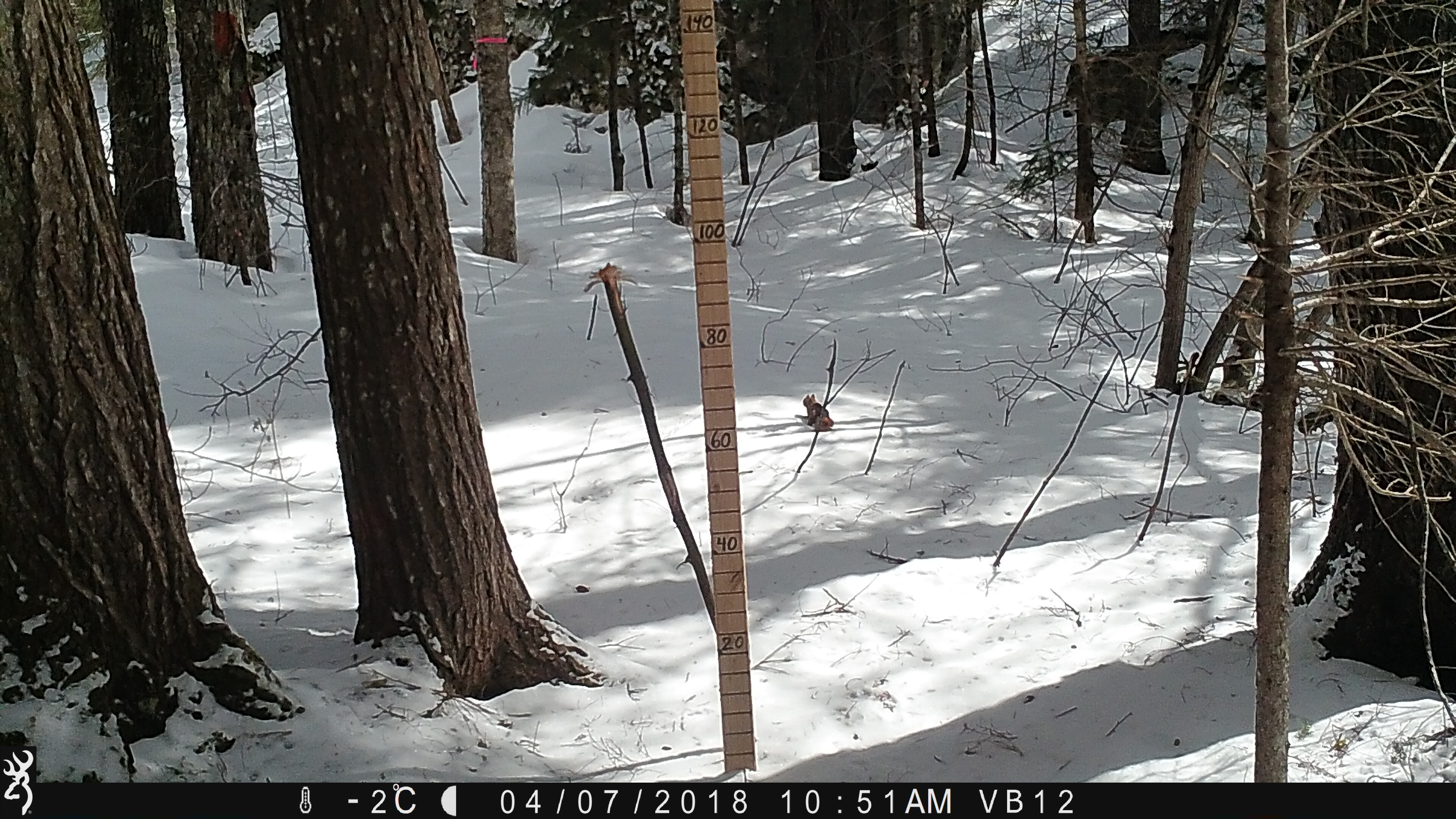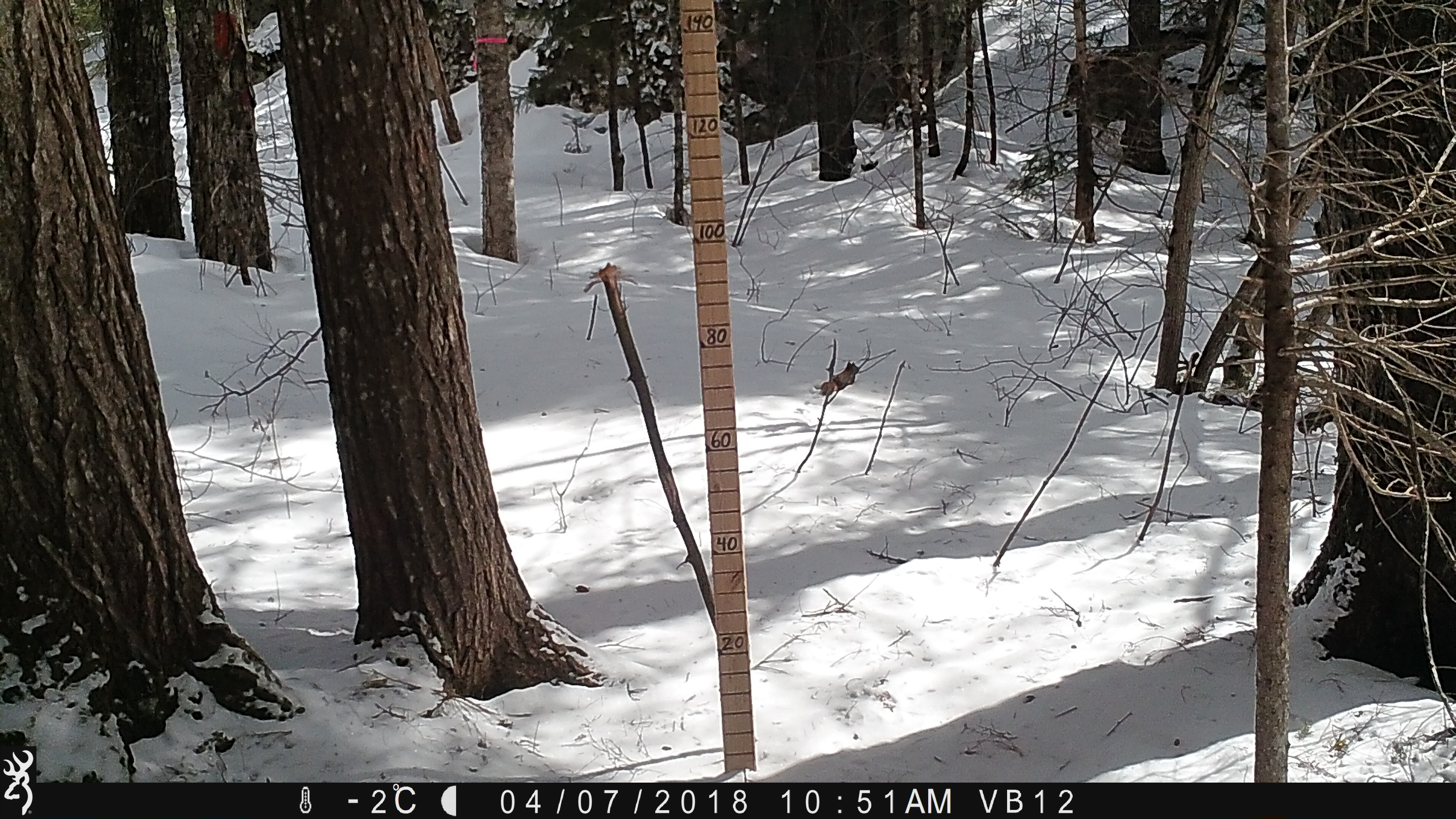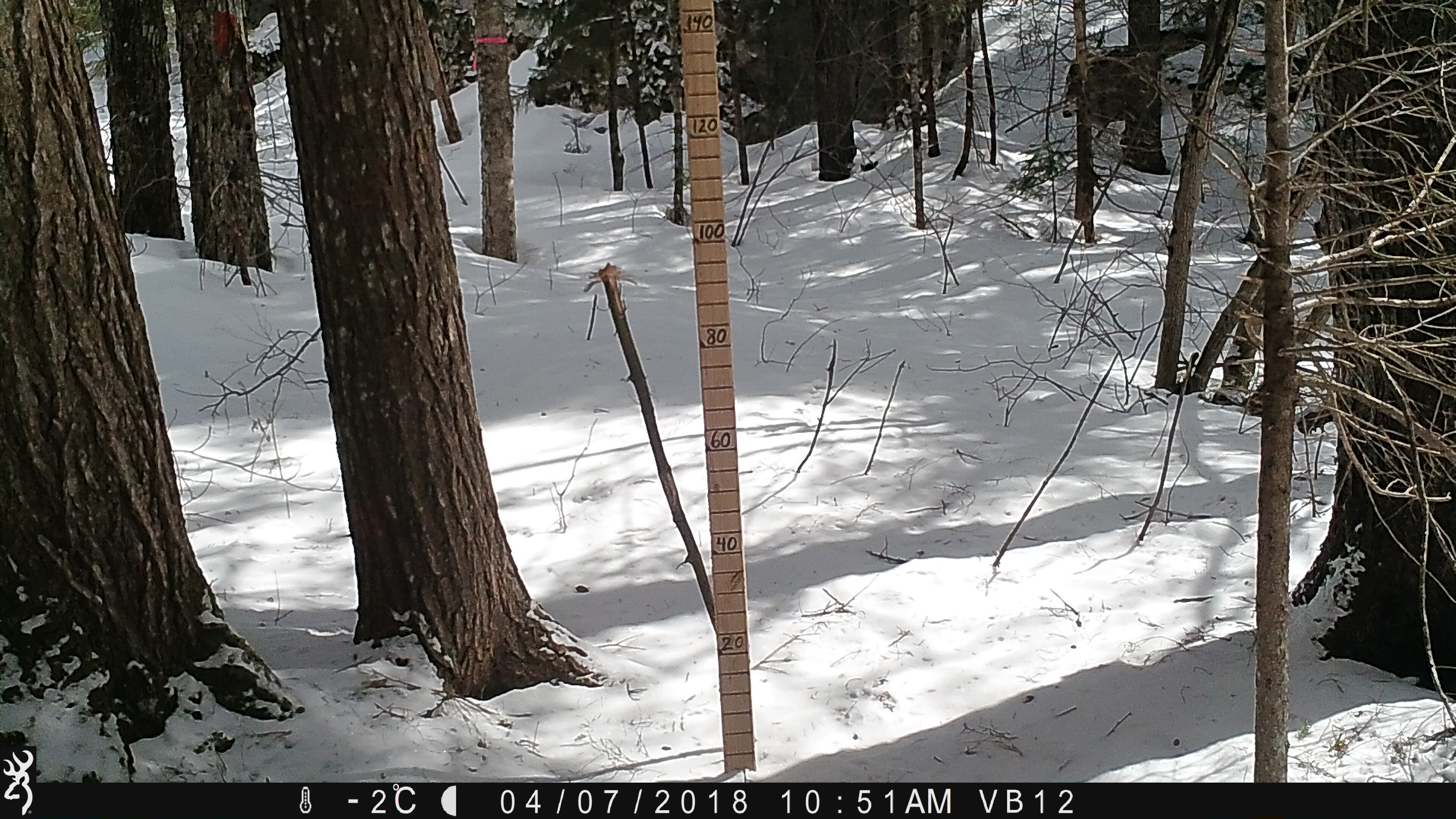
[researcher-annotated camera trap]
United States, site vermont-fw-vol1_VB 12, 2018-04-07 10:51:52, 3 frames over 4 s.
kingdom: Animalia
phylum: Chordata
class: Mammalia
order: Rodentia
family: Sciuridae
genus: Tamiasciurus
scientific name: Tamiasciurus hudsonicus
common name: red squirrel